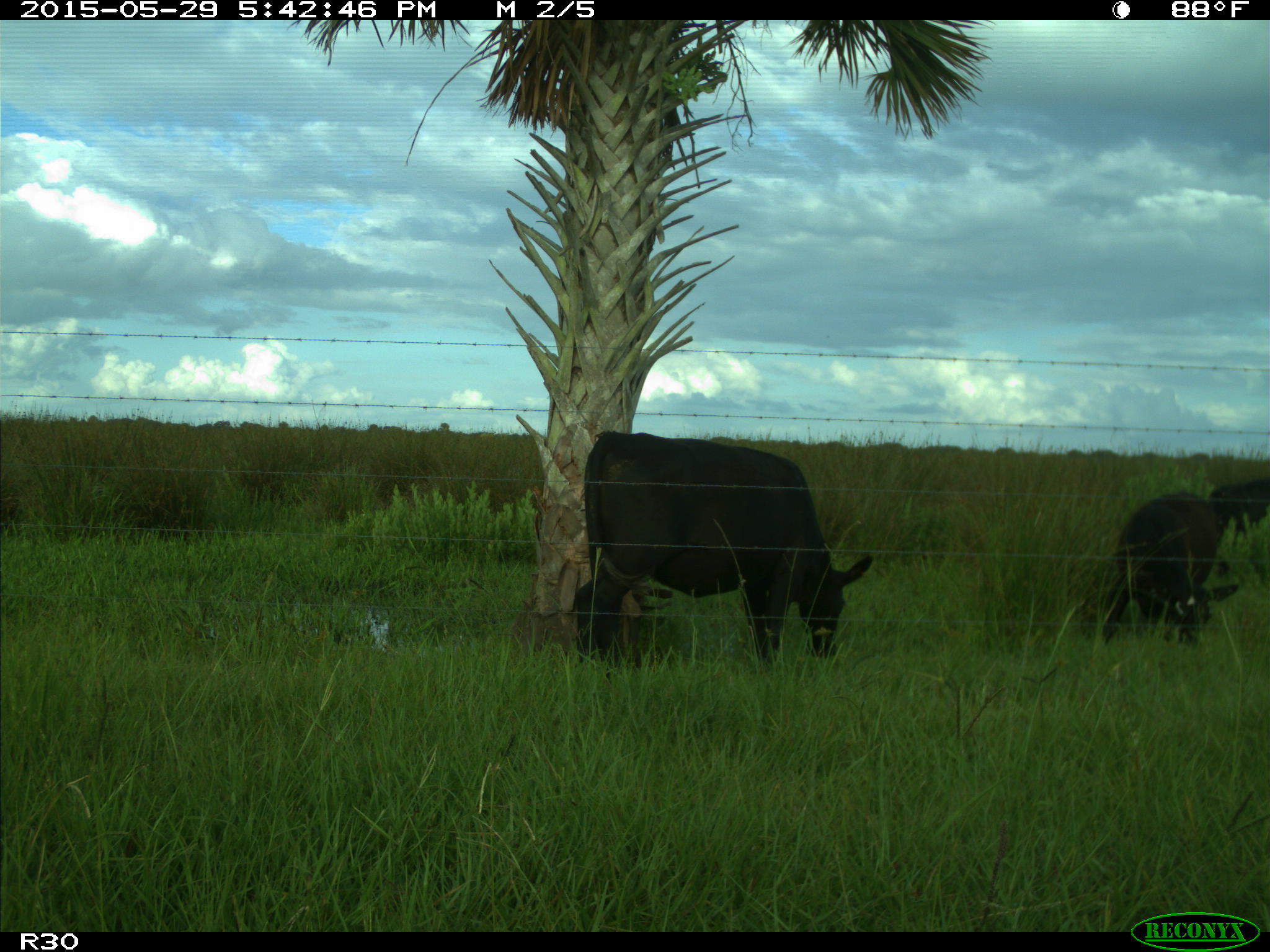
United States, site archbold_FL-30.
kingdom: Animalia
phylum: Chordata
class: Mammalia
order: Artiodactyla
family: Bovidae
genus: Bos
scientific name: Bos taurus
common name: domestic cow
Bos taurus (domestic cow).